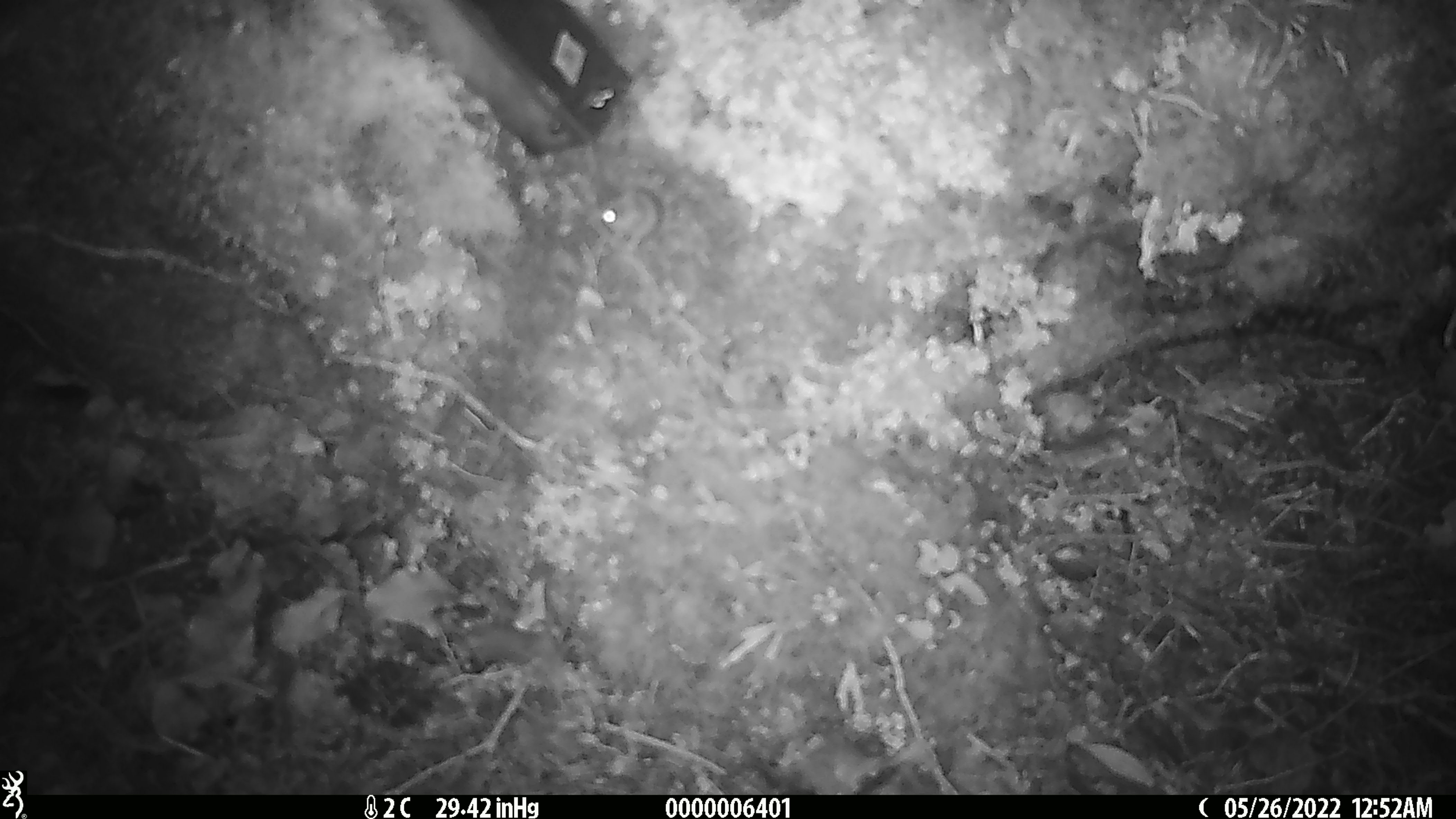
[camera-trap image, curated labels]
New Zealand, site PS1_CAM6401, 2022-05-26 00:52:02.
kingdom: Animalia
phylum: Chordata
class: Mammalia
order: Rodentia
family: Muridae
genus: Mus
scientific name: Mus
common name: mouse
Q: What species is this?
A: Mouse (Mus).